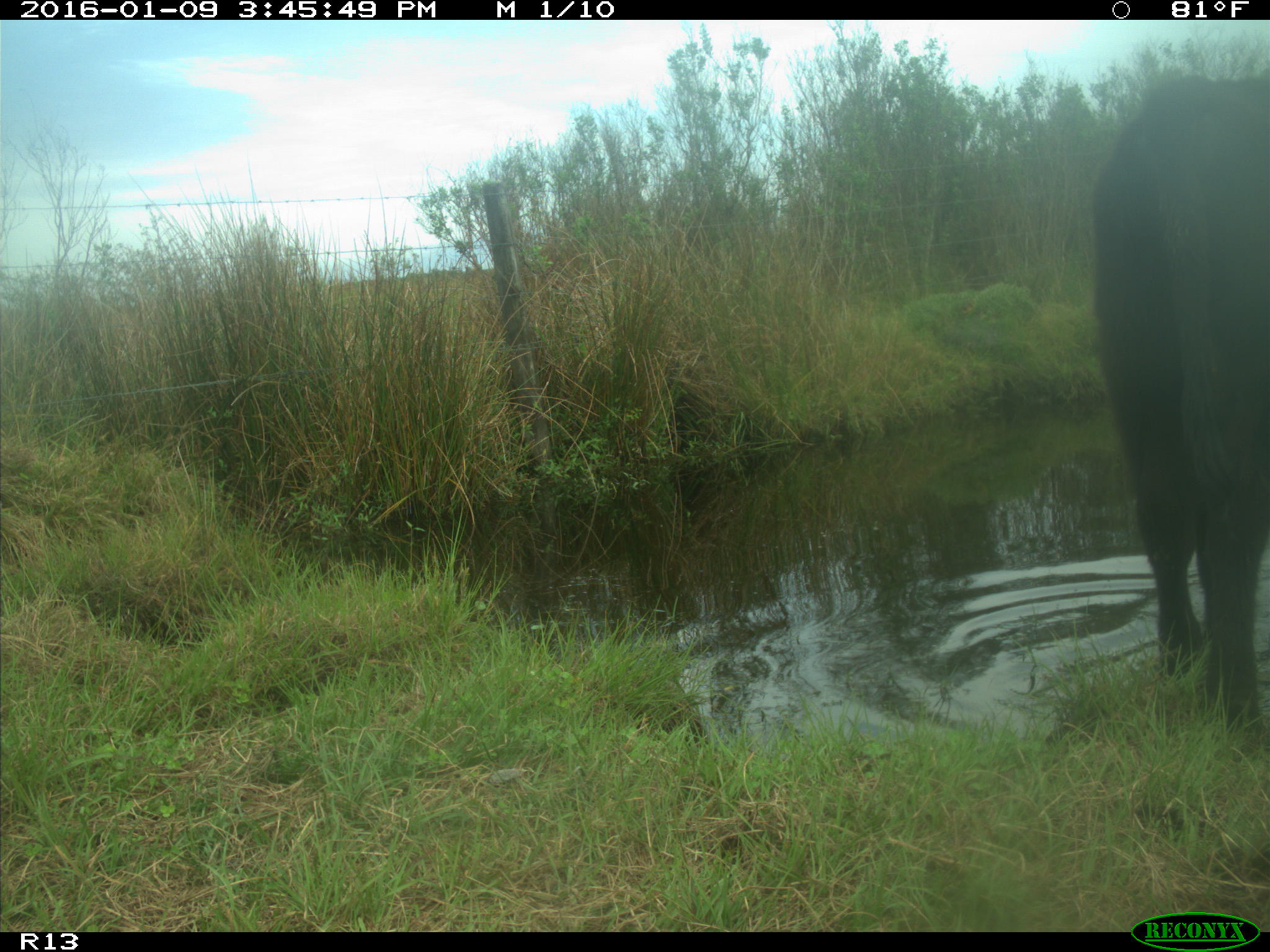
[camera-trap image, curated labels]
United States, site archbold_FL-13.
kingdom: Animalia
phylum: Chordata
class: Mammalia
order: Artiodactyla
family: Bovidae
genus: Bos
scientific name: Bos taurus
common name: domestic cow